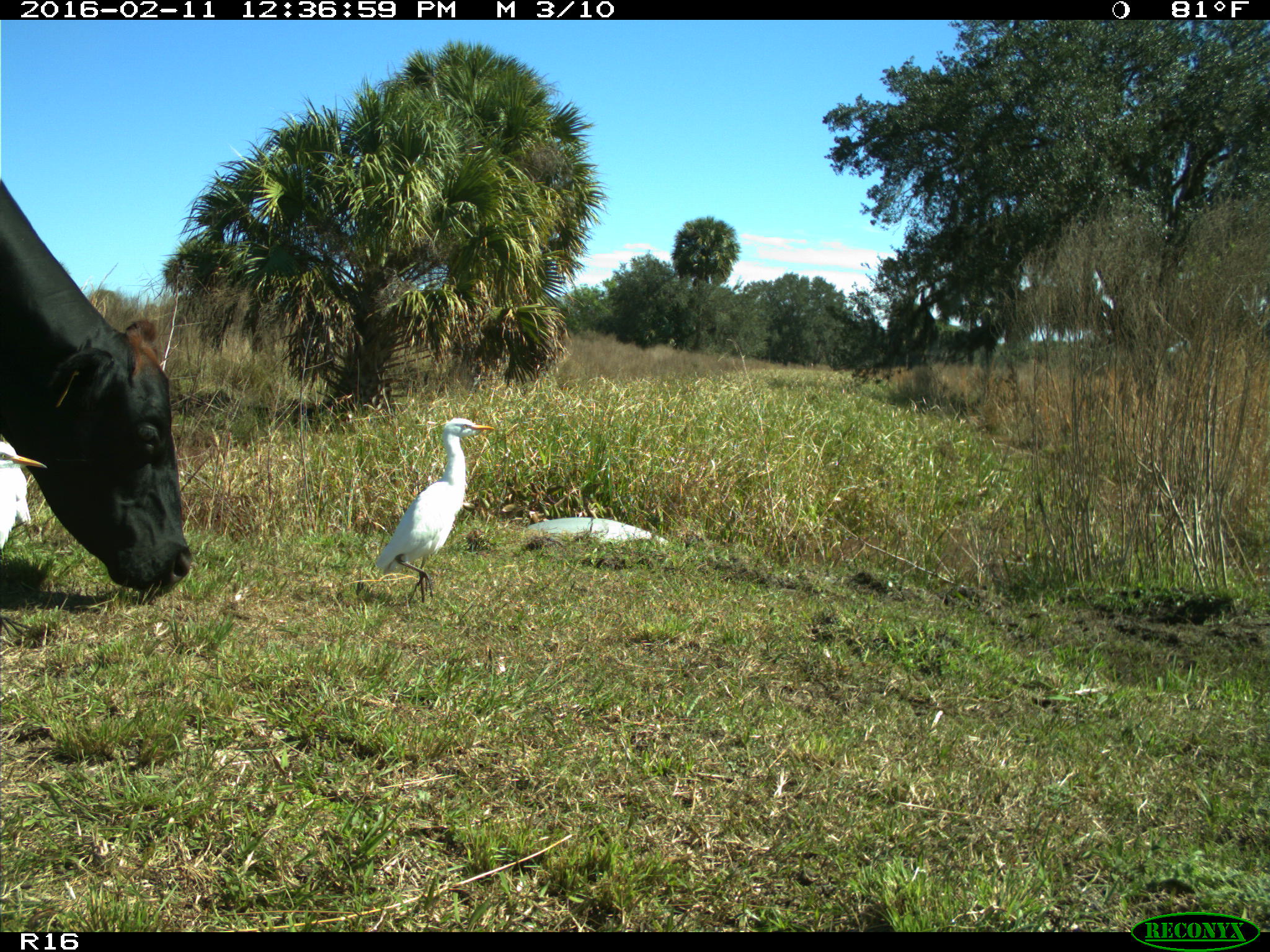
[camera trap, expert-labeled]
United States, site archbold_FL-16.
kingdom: Animalia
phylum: Chordata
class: Mammalia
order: Artiodactyla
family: Bovidae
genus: Bos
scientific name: Bos taurus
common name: domestic cow